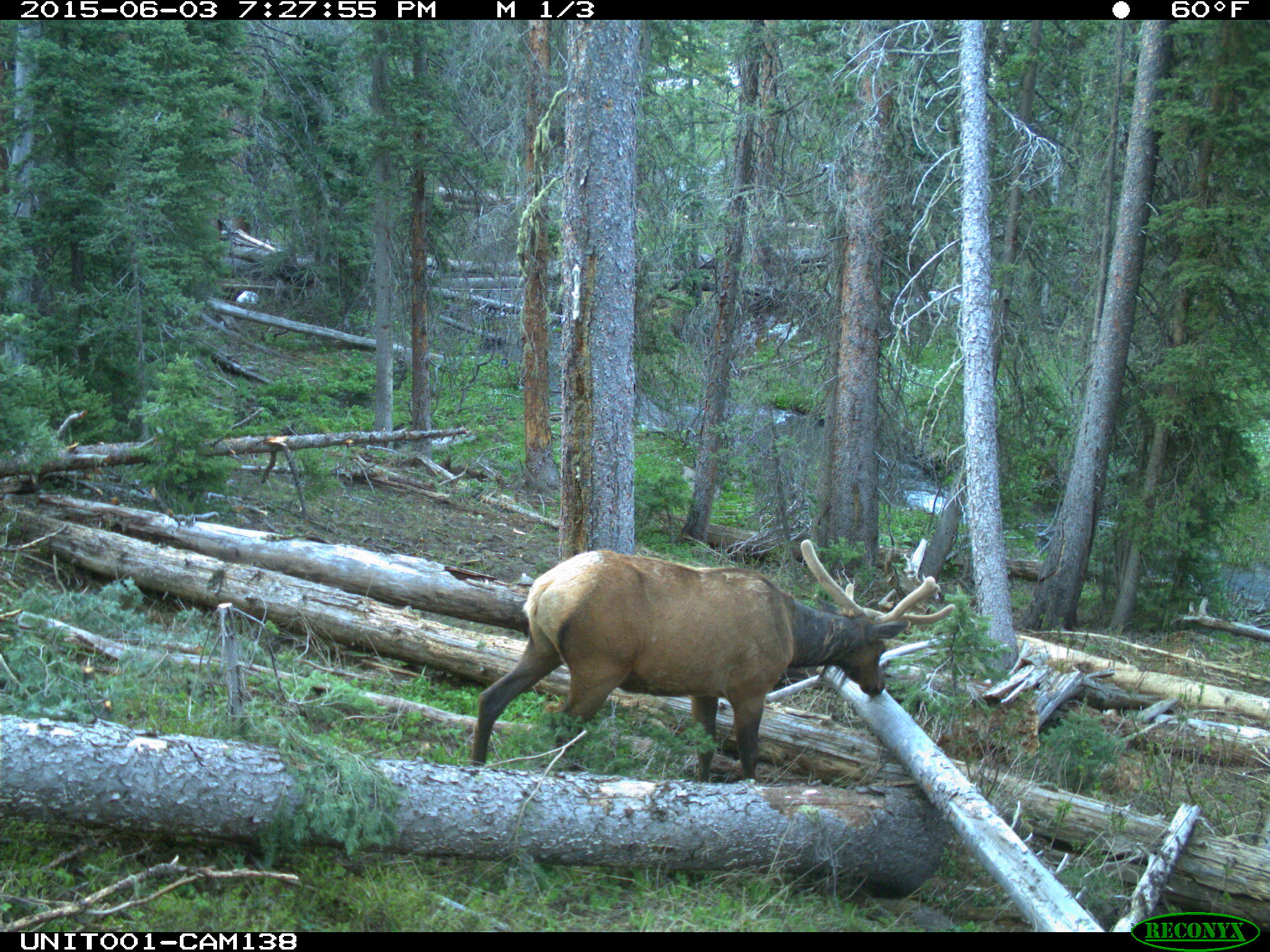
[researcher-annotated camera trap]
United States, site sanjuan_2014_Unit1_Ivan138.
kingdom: Animalia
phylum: Chordata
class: Mammalia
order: Artiodactyla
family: Cervidae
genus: Cervus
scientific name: Cervus elaphus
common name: red deer